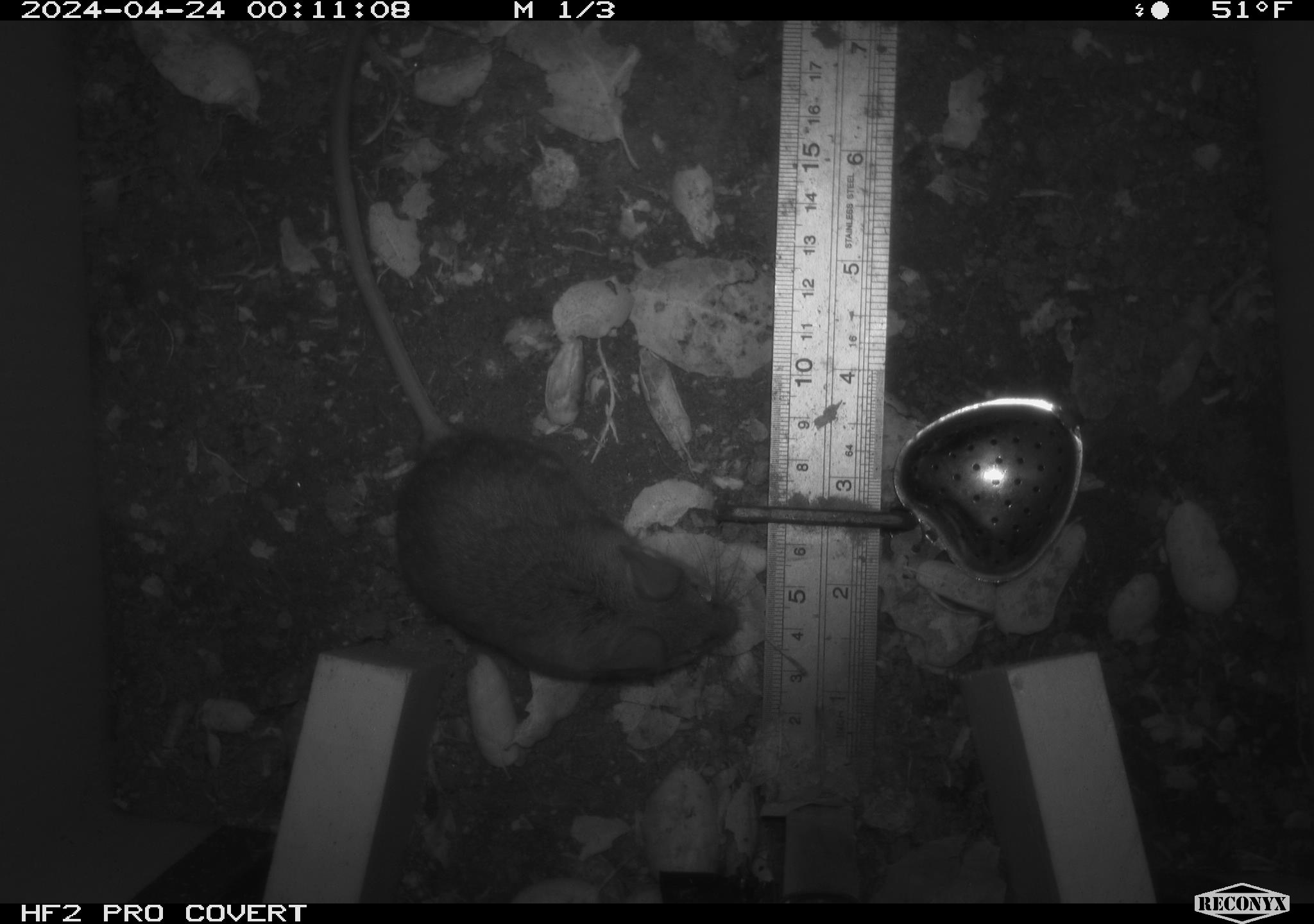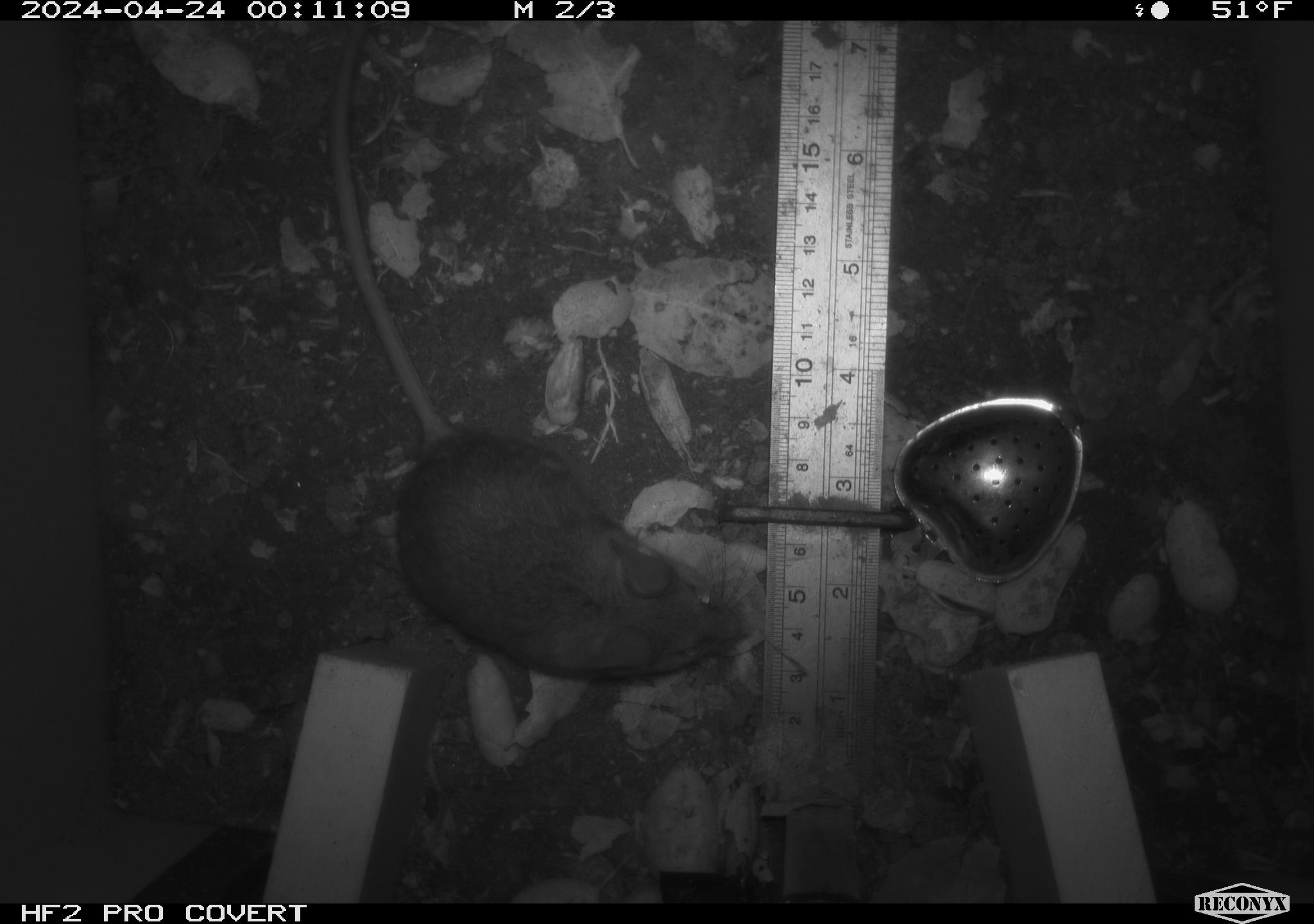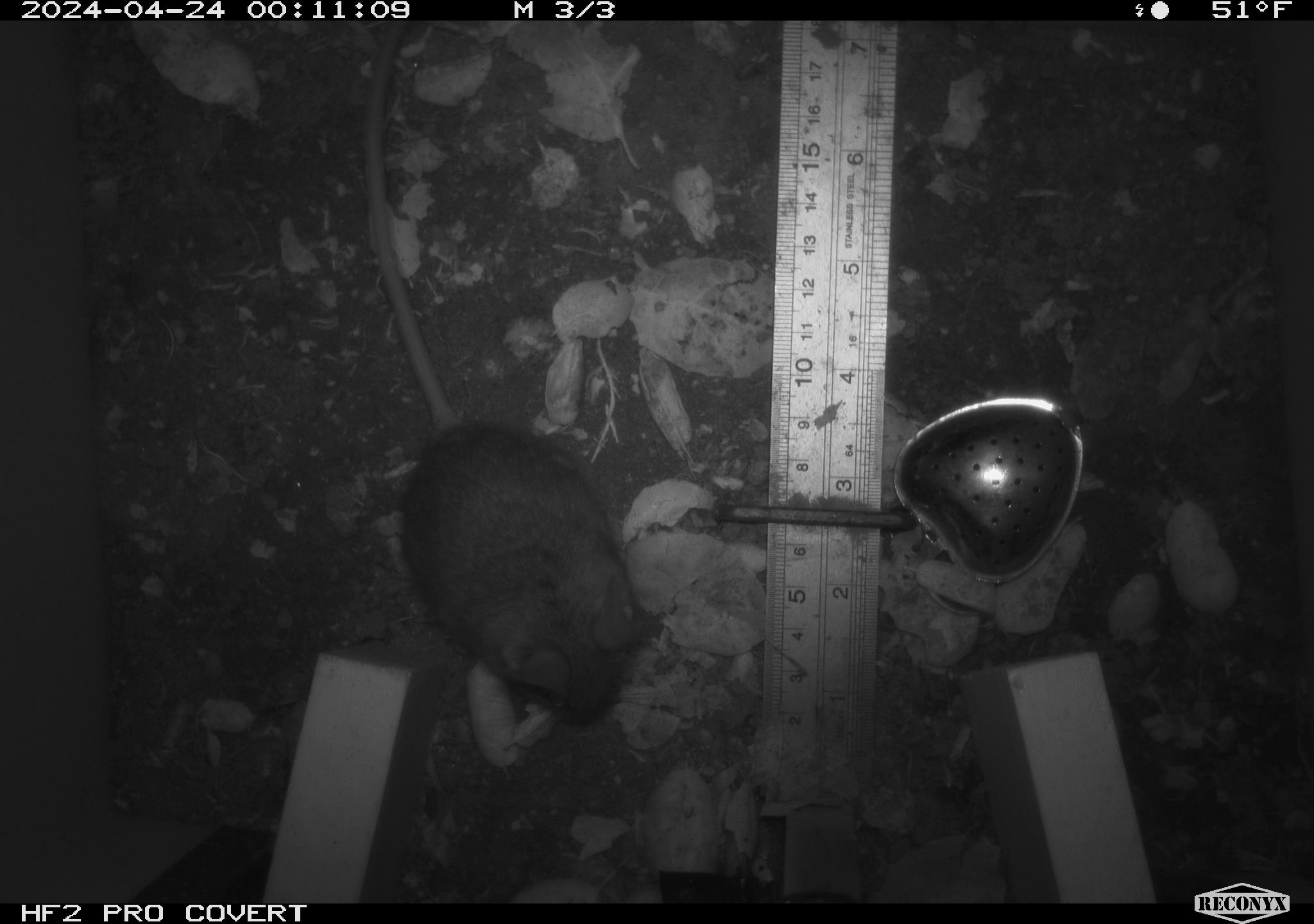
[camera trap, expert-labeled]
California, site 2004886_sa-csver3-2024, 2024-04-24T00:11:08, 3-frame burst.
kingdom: Animalia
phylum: Chordata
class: Mammalia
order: Rodentia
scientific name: Rodentia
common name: rodent